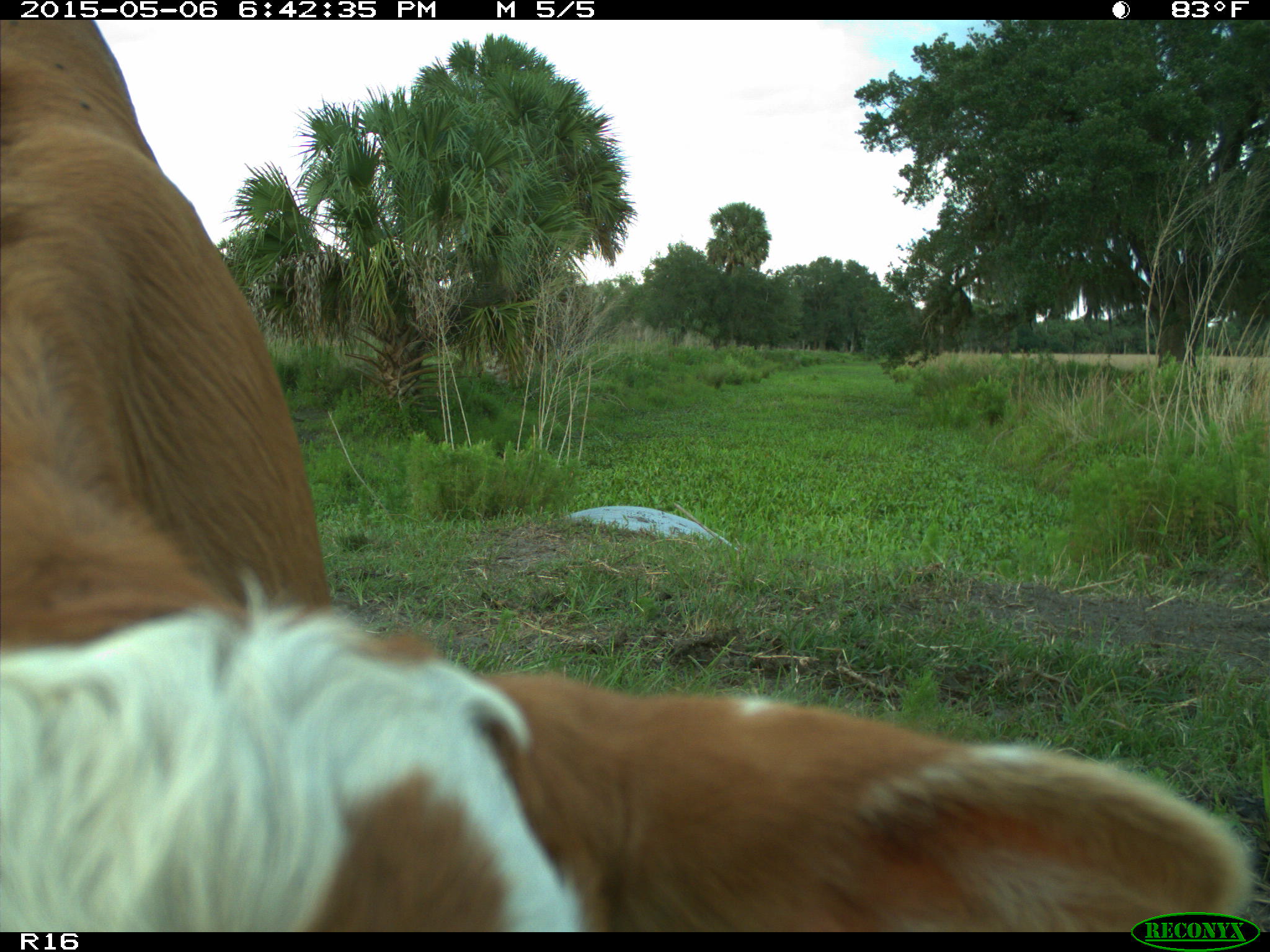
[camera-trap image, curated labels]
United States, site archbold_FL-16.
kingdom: Animalia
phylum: Chordata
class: Mammalia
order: Artiodactyla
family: Bovidae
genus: Bos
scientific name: Bos taurus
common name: domestic cow